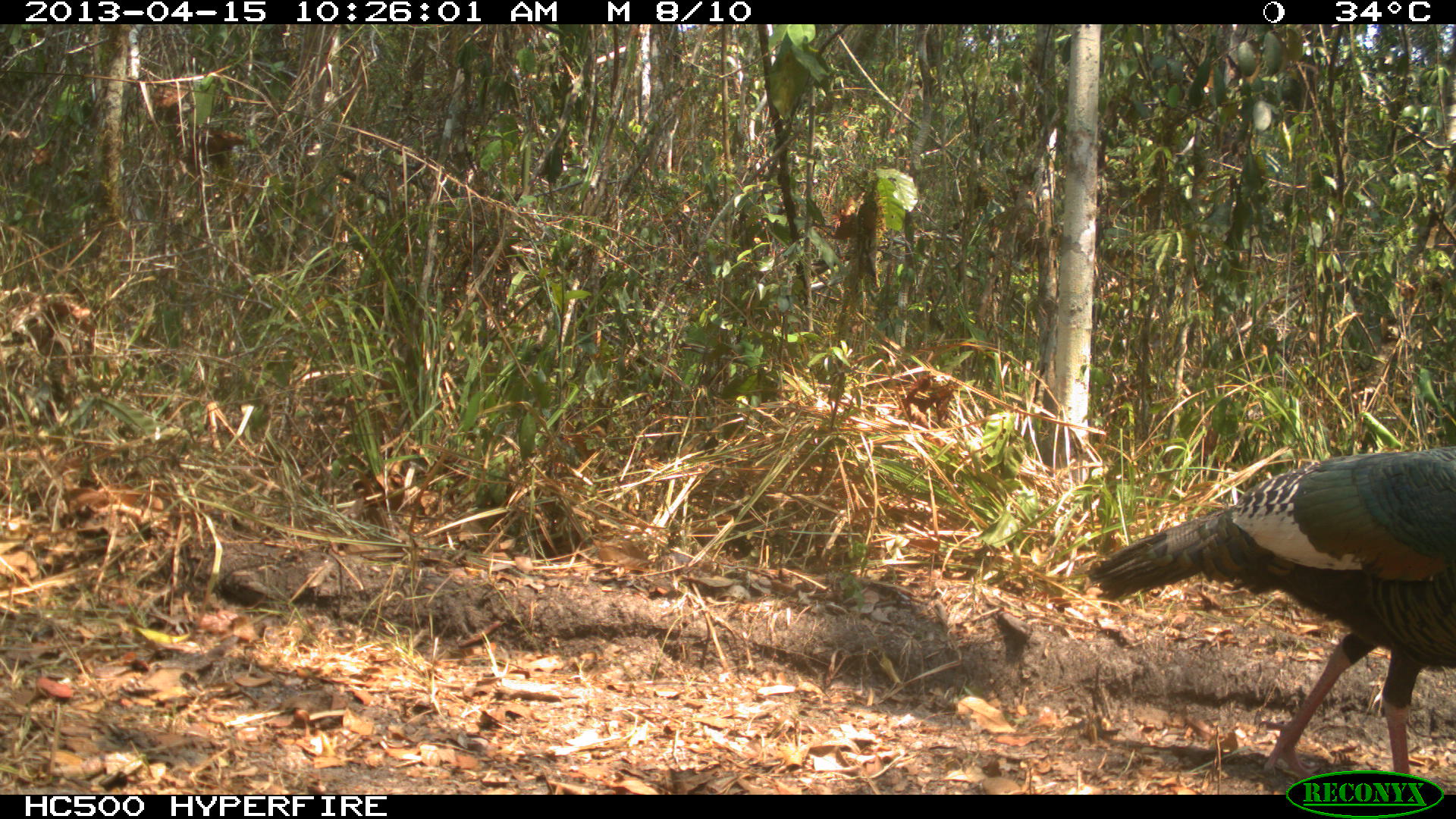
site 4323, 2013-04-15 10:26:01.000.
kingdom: Animalia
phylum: Chordata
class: Aves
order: Galliformes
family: Phasianidae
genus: Meleagris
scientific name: Meleagris ocellata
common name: ocellated turkey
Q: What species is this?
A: Meleagris ocellata (ocellated turkey).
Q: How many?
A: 1.